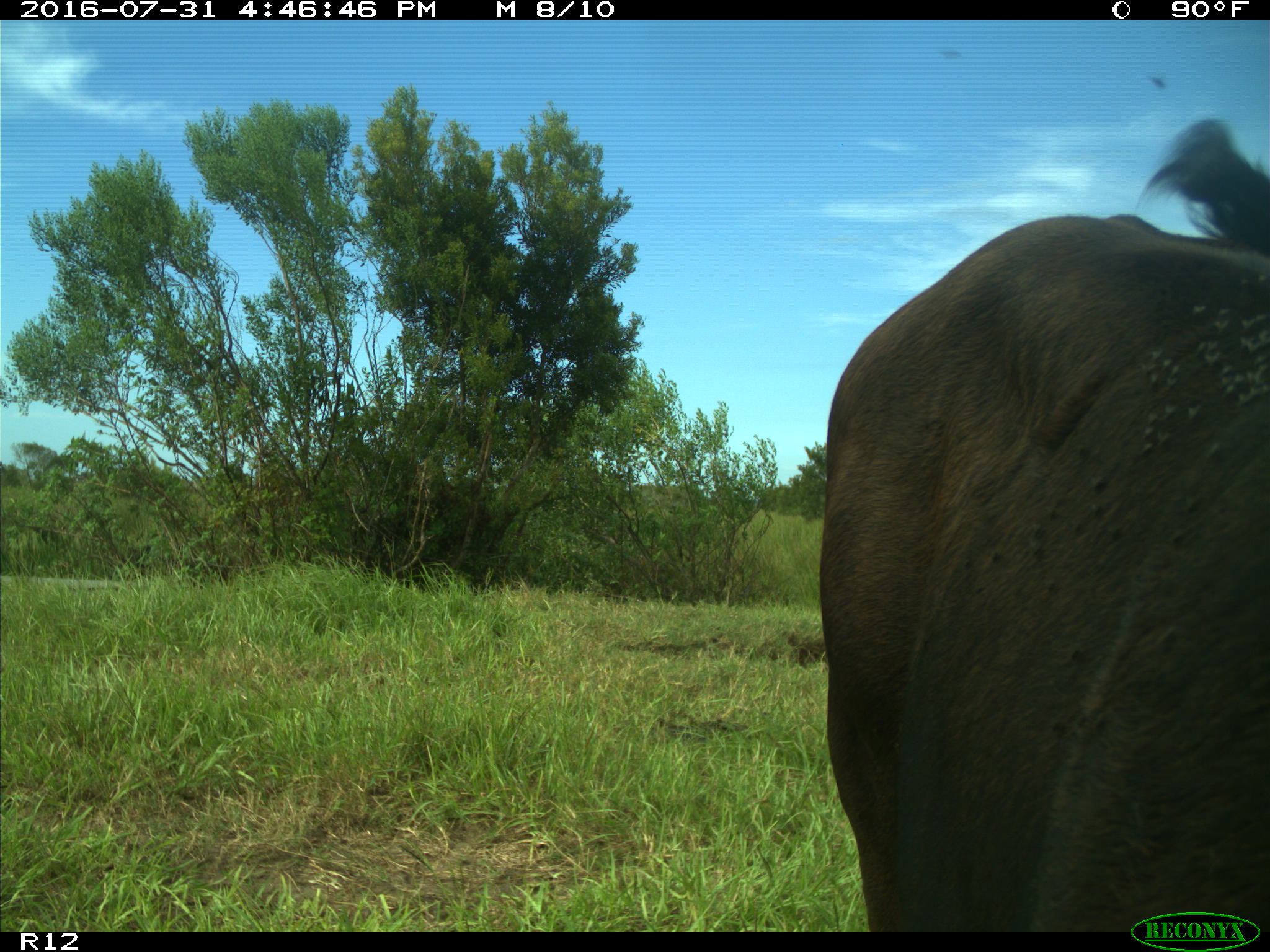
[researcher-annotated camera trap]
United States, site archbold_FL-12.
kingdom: Animalia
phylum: Chordata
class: Mammalia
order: Artiodactyla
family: Bovidae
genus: Bos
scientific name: Bos taurus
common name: domestic cow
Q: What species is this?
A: Bos taurus (domestic cow).